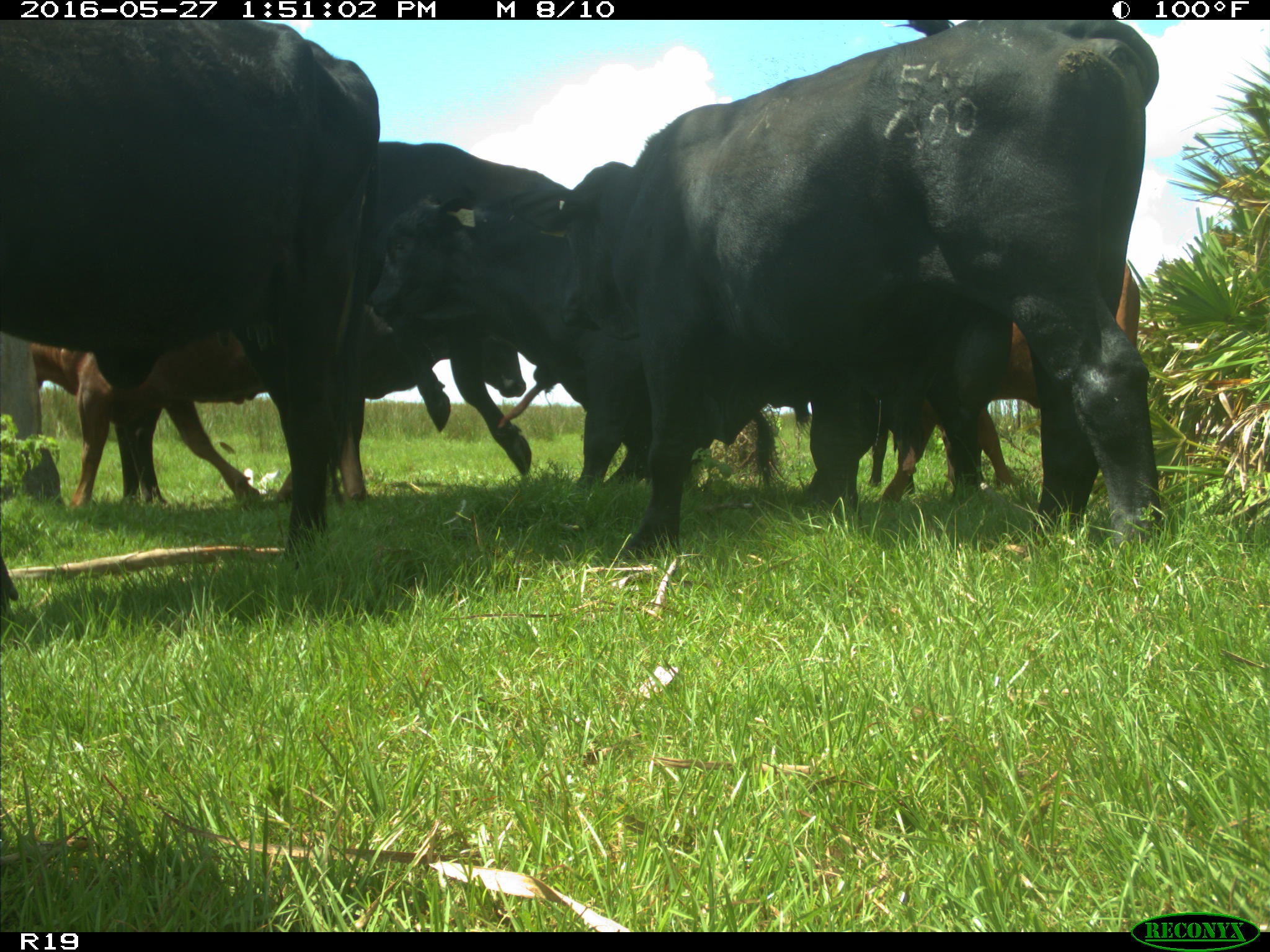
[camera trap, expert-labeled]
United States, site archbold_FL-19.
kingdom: Animalia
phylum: Chordata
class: Mammalia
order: Artiodactyla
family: Bovidae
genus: Bos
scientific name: Bos taurus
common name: domestic cow